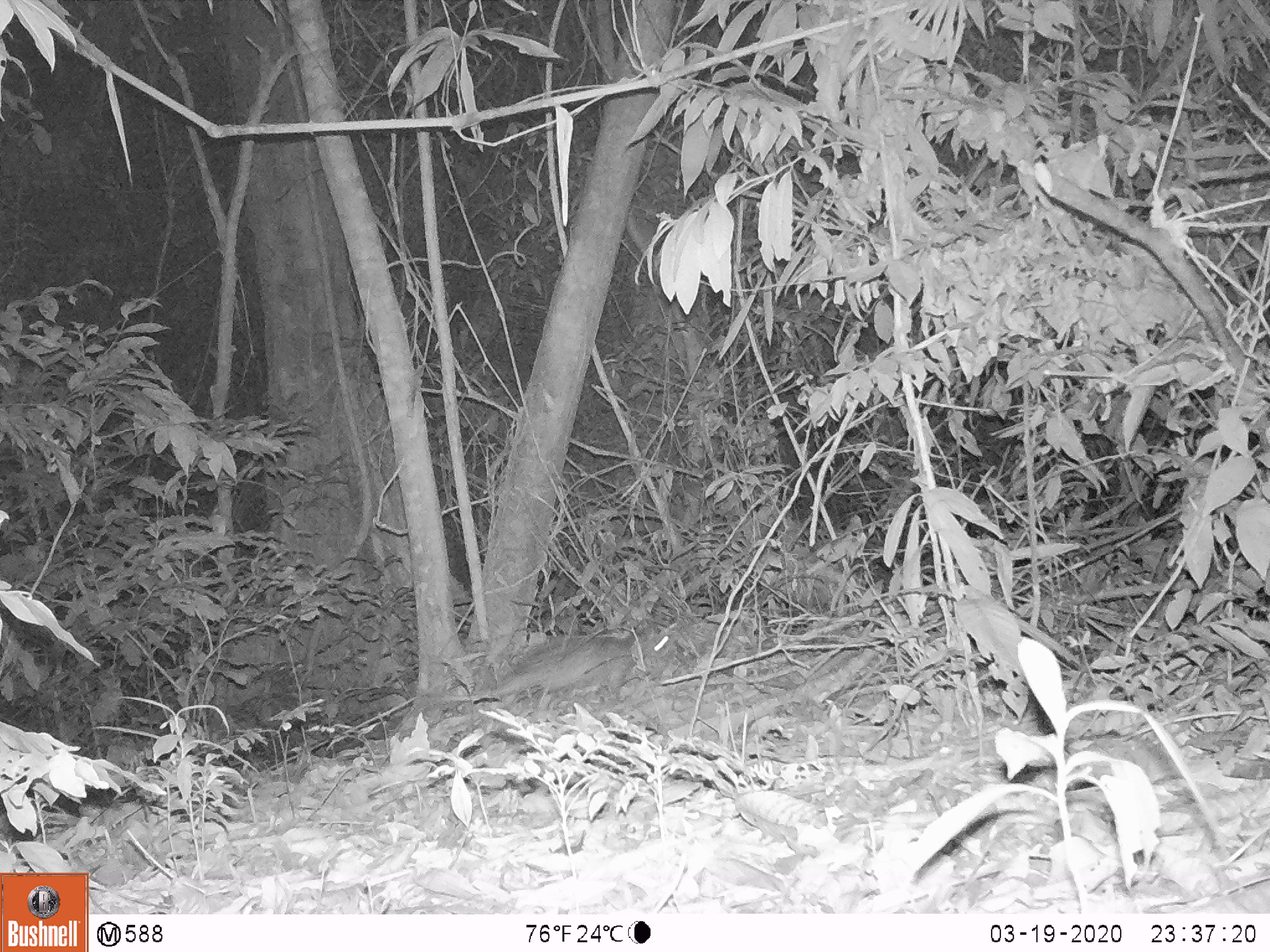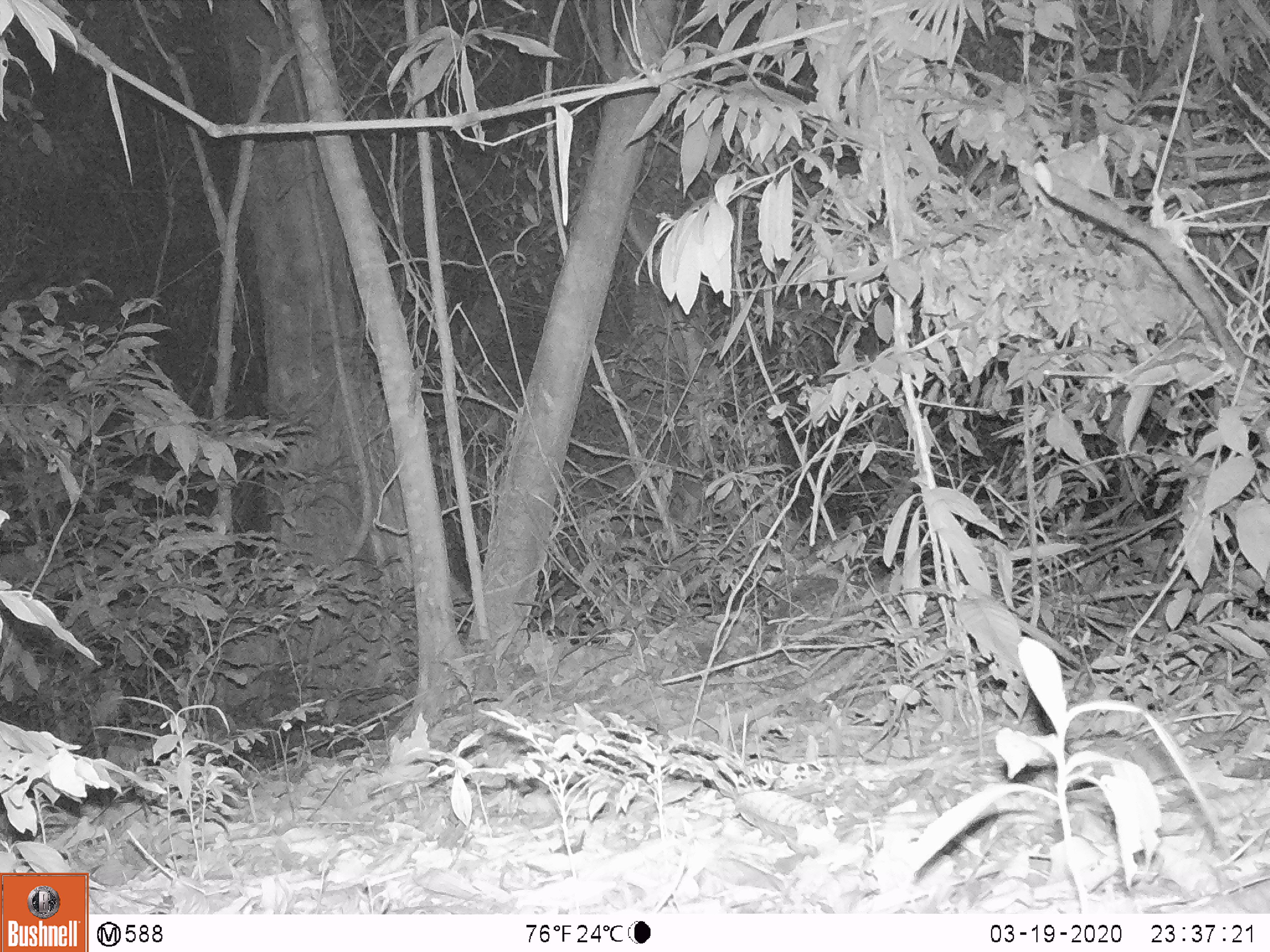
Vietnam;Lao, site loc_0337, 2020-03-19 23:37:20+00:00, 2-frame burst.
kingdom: Animalia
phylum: Chordata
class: Mammalia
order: Rodentia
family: Hystricidae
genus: Atherurus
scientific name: Atherurus macrourus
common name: asiatic brush-tailed porcupine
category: asiatic brush tailed porcupine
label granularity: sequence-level